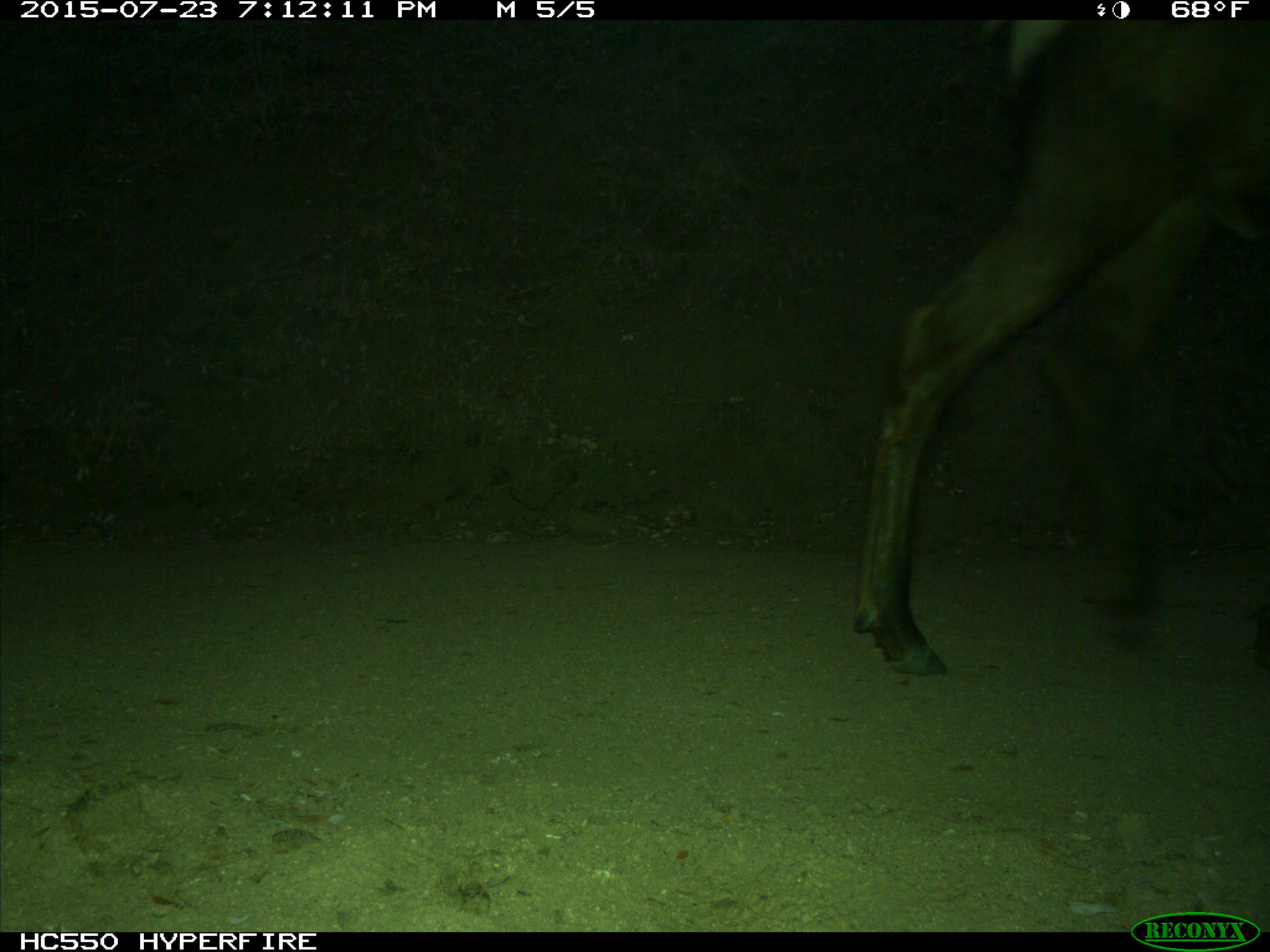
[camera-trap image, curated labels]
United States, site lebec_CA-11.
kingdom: Animalia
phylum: Chordata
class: Mammalia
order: Artiodactyla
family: Cervidae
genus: Cervus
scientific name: Cervus canadensis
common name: elk